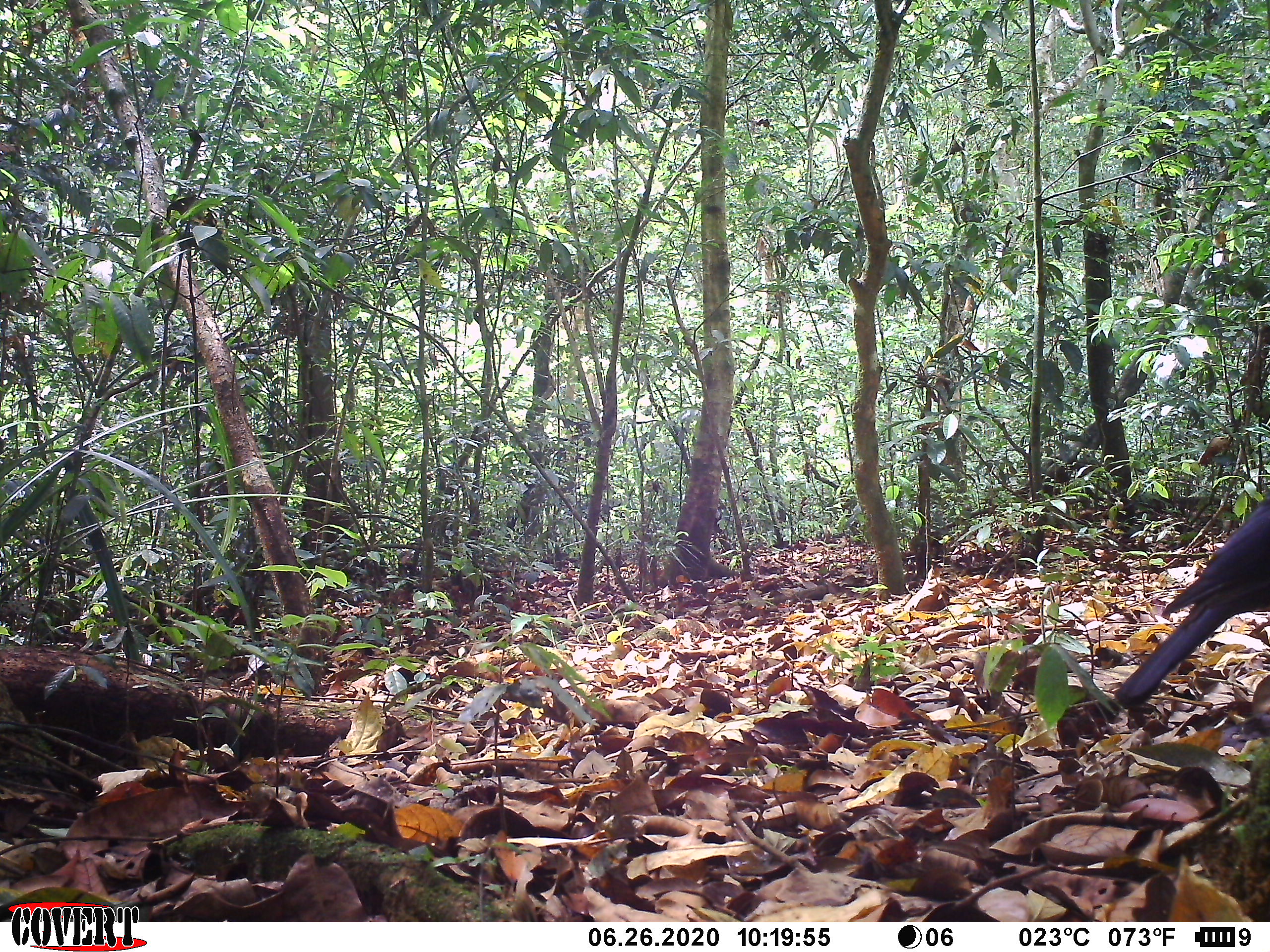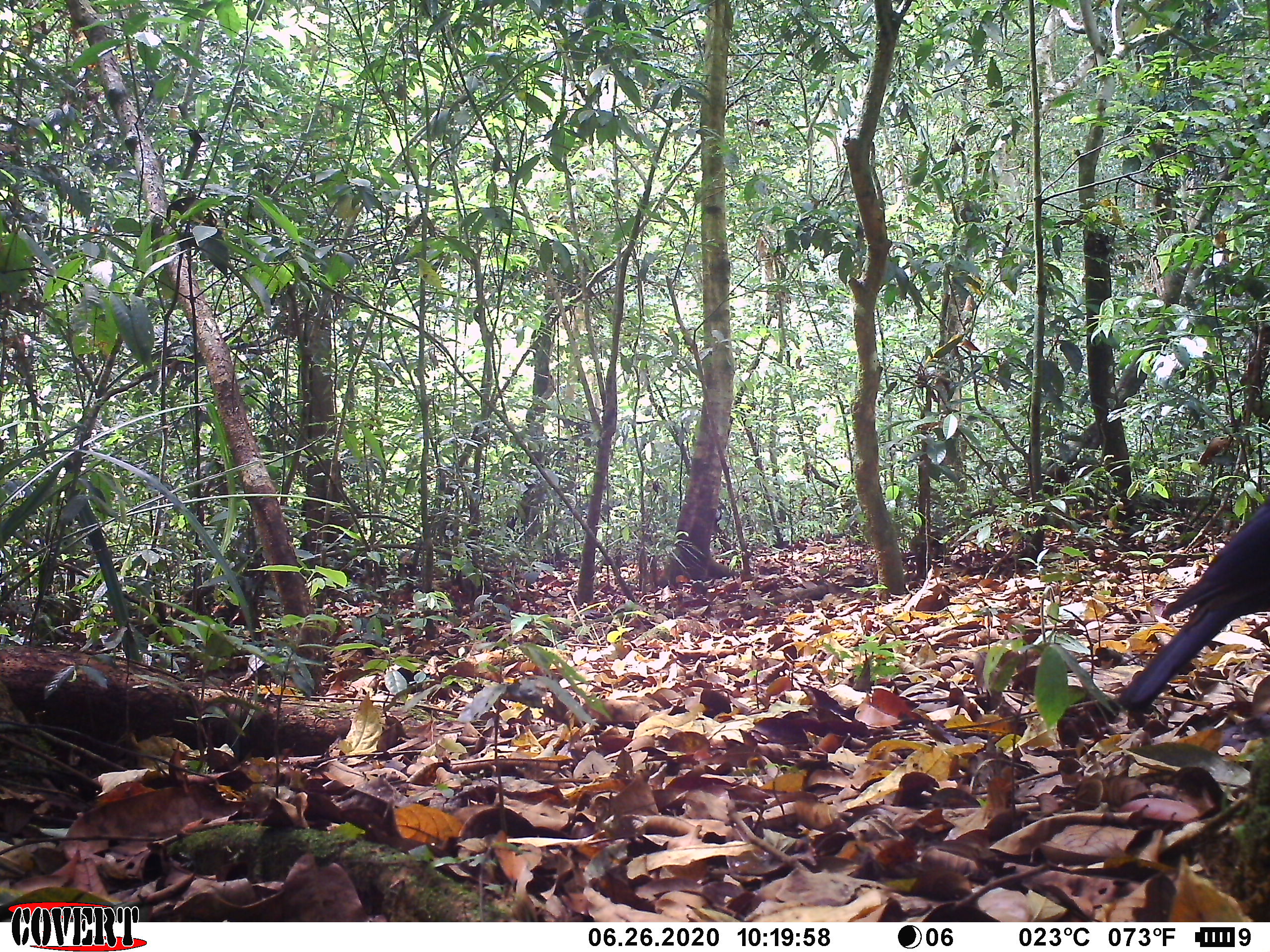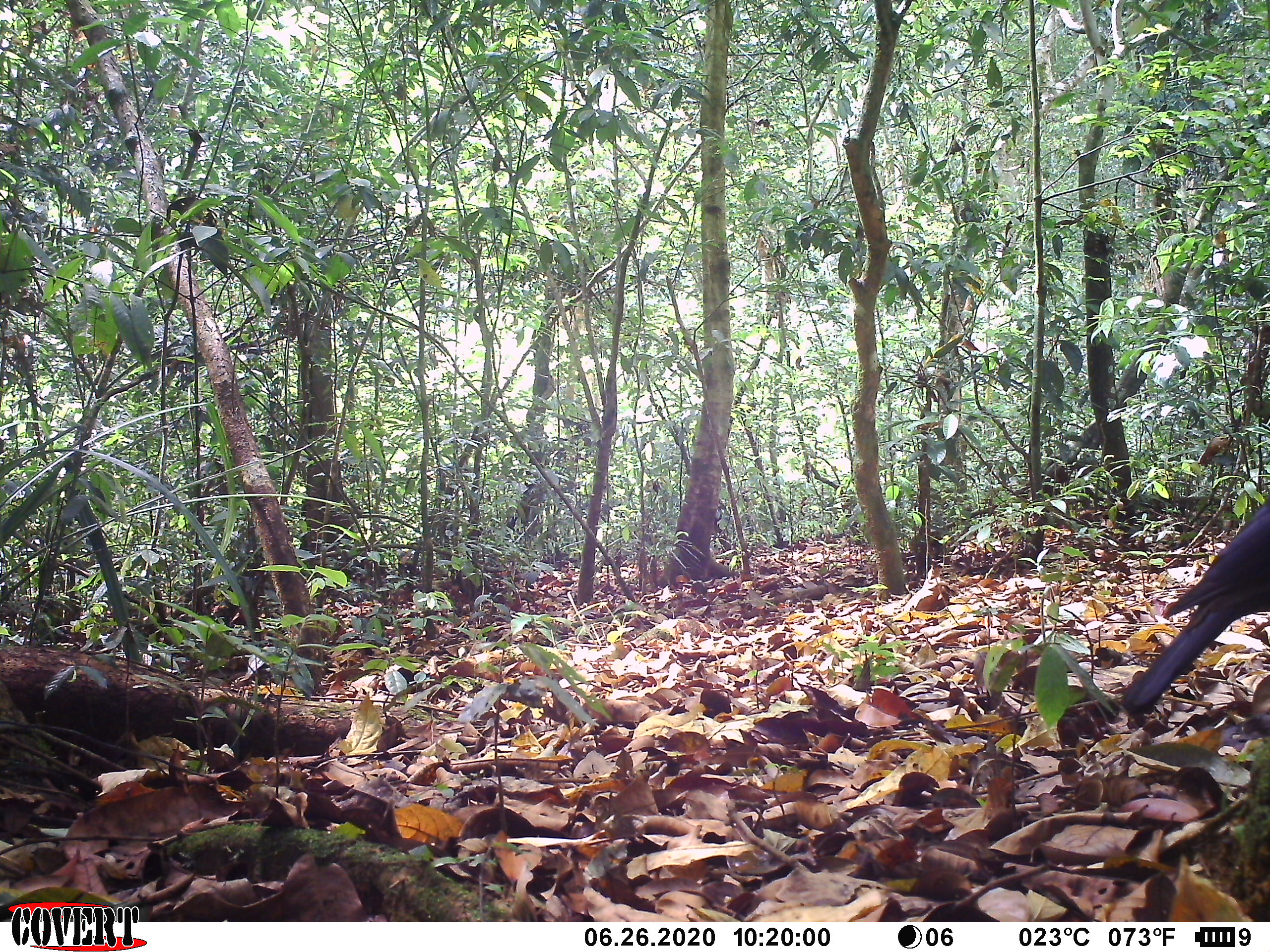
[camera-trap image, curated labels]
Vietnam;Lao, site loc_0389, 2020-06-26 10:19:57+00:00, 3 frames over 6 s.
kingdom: Animalia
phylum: Chordata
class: Aves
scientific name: Aves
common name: bird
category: unidentified bird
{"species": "unidentified bird (bird) (Aves)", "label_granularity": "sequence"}